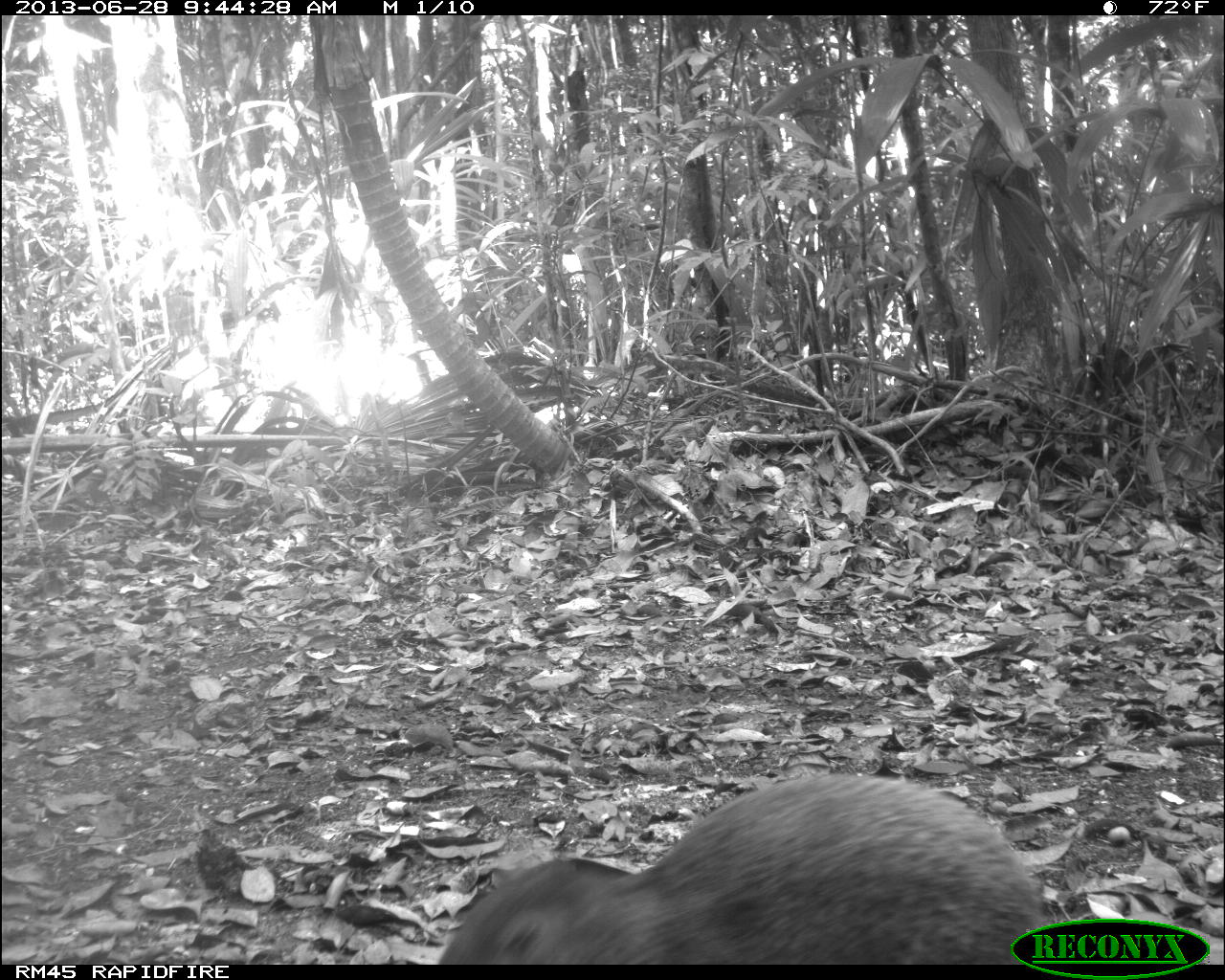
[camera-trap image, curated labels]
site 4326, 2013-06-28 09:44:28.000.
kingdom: Animalia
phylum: Chordata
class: Mammalia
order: Rodentia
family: Dasyproctidae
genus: Dasyprocta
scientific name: Dasyprocta punctata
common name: central american agouti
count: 1